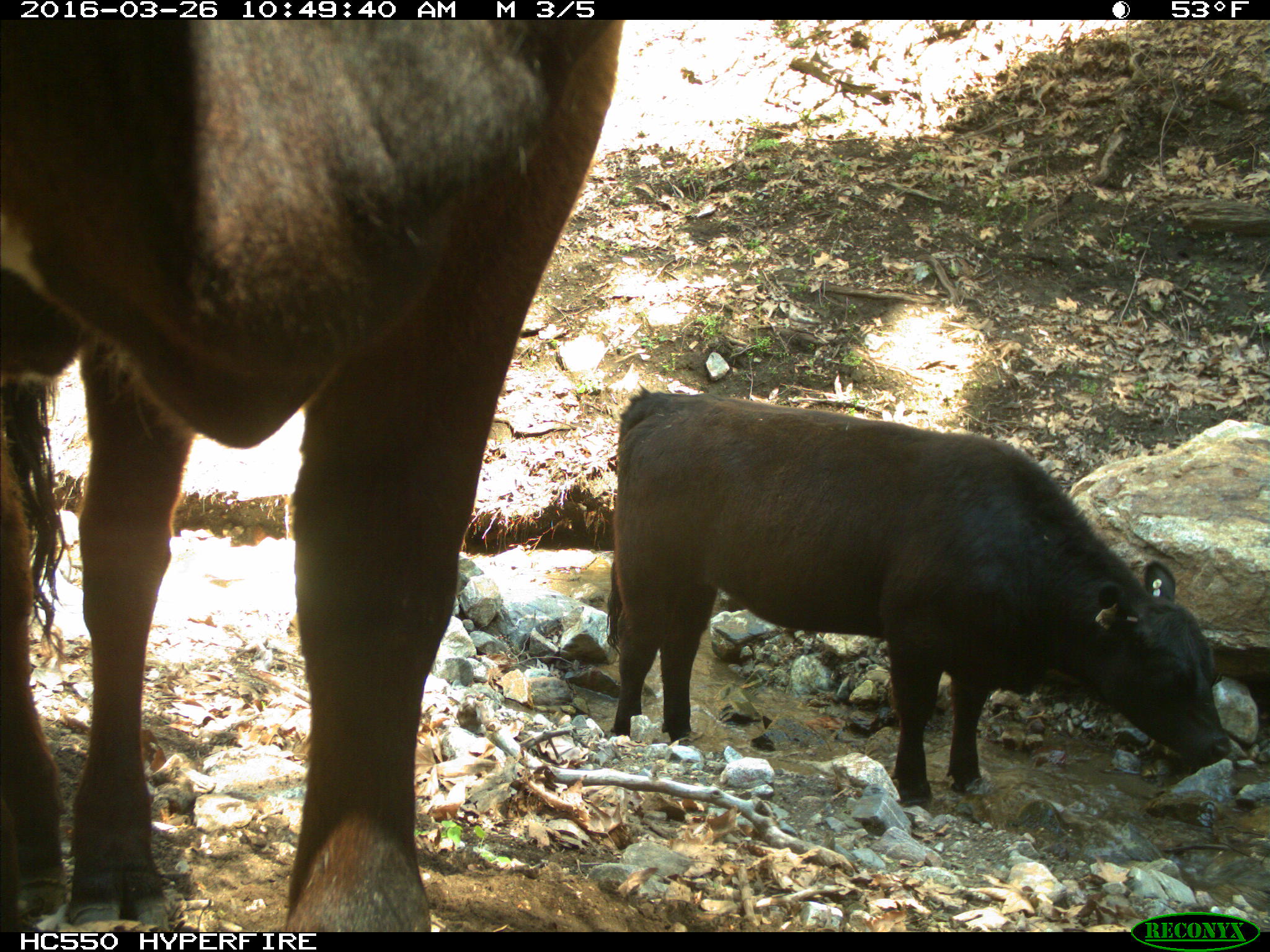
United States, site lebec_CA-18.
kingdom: Animalia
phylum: Chordata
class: Mammalia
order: Artiodactyla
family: Bovidae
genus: Bos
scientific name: Bos taurus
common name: domestic cow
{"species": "Bos taurus (domestic cow)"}